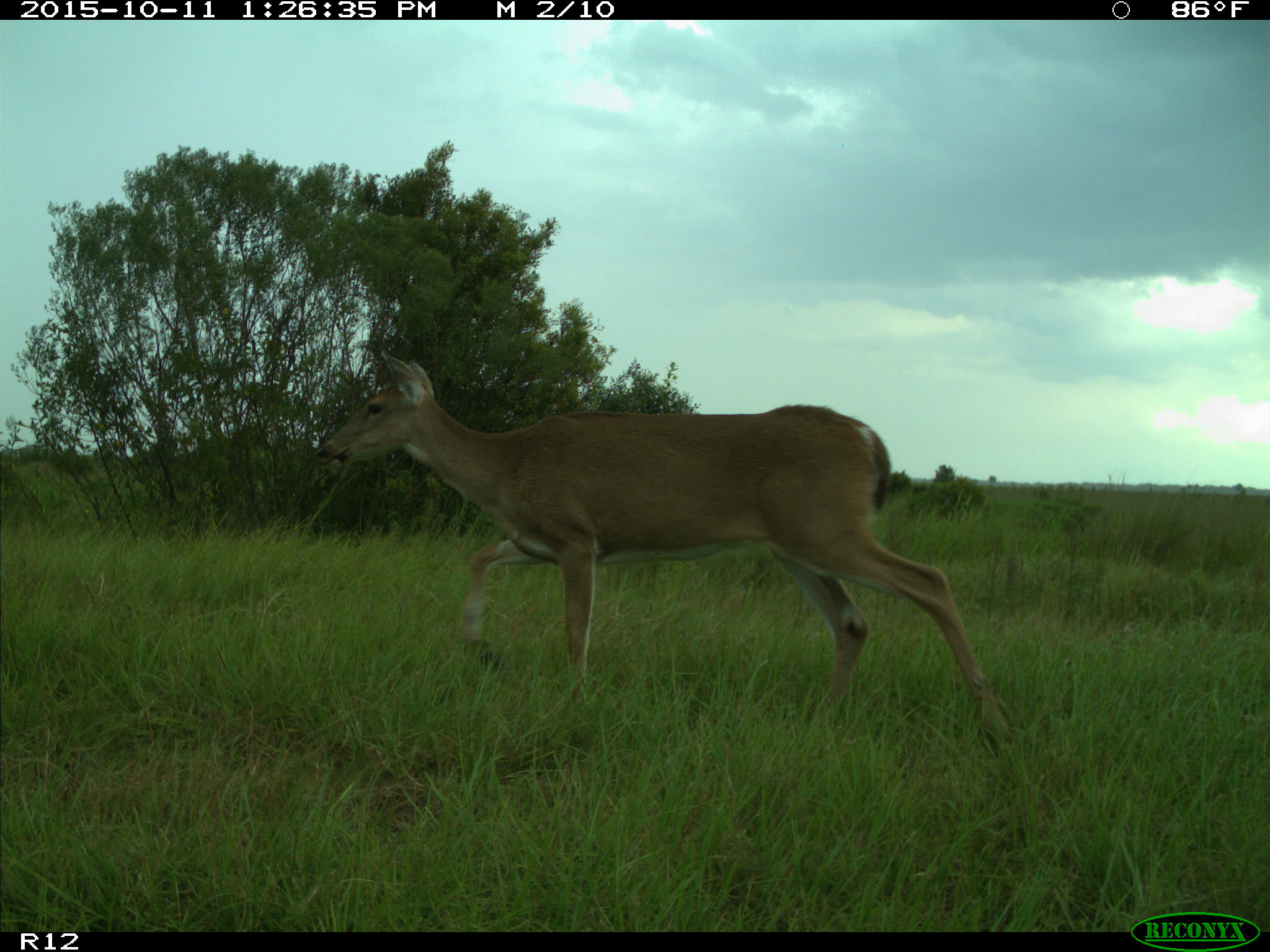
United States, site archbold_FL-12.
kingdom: Animalia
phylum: Chordata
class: Mammalia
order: Artiodactyla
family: Cervidae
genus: Odocoileus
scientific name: Odocoileus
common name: deer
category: unidentified deer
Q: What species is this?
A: Unidentified deer (deer) (Odocoileus).